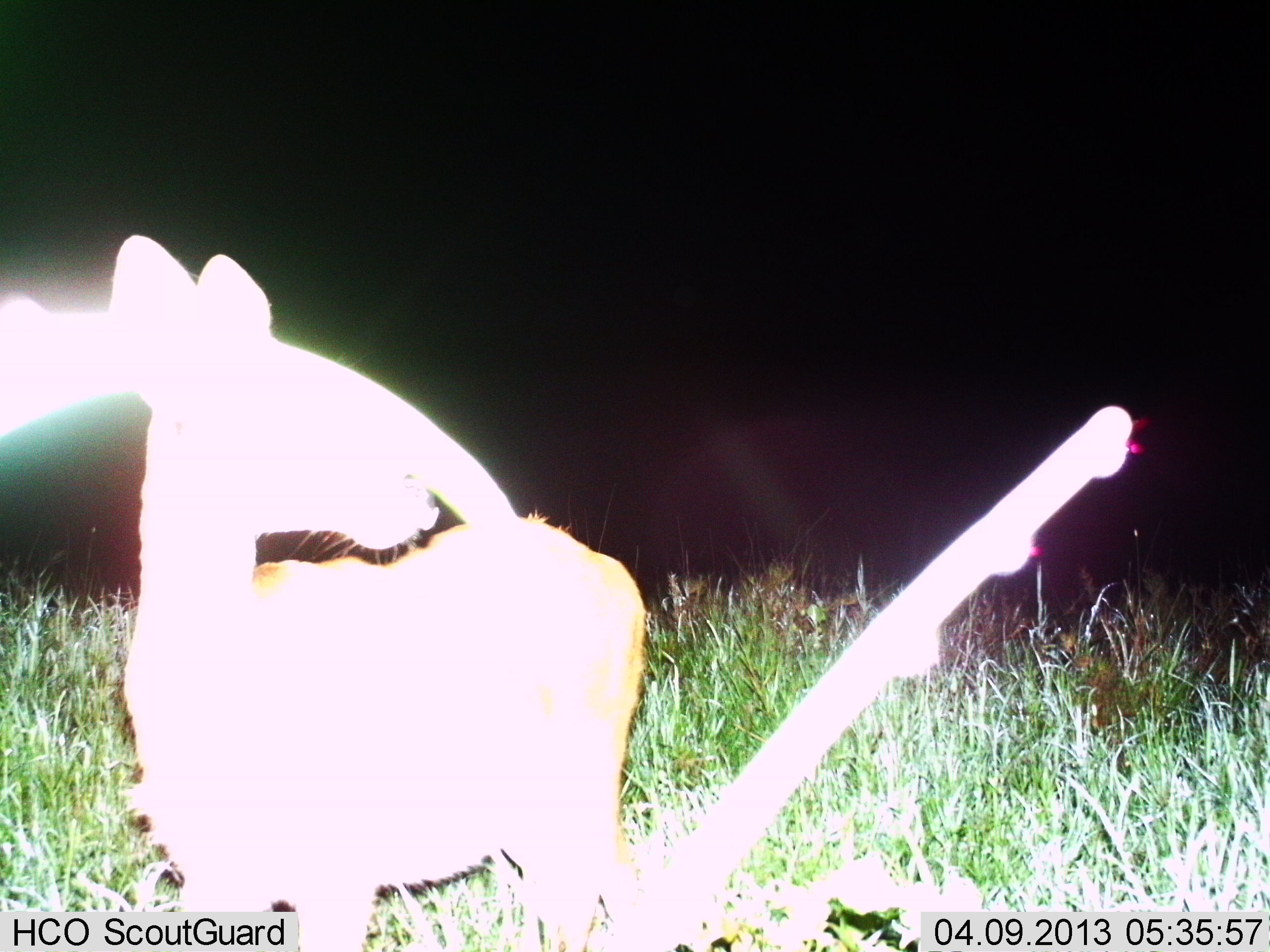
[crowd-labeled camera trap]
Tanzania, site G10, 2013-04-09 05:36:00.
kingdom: Animalia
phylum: Chordata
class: Mammalia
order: Artiodactyla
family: Bovidae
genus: Redunca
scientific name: Redunca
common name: reedbuck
Reedbuck (Redunca), count 1. Behavior (volunteer vote fractions): standing 95%, resting 0%, moving 5%, interacting 0%. Young present (vote fraction): 0%. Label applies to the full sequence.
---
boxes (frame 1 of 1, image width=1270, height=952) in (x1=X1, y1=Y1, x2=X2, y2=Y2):
animal: (x1=104, y1=234, x2=644, y2=952)